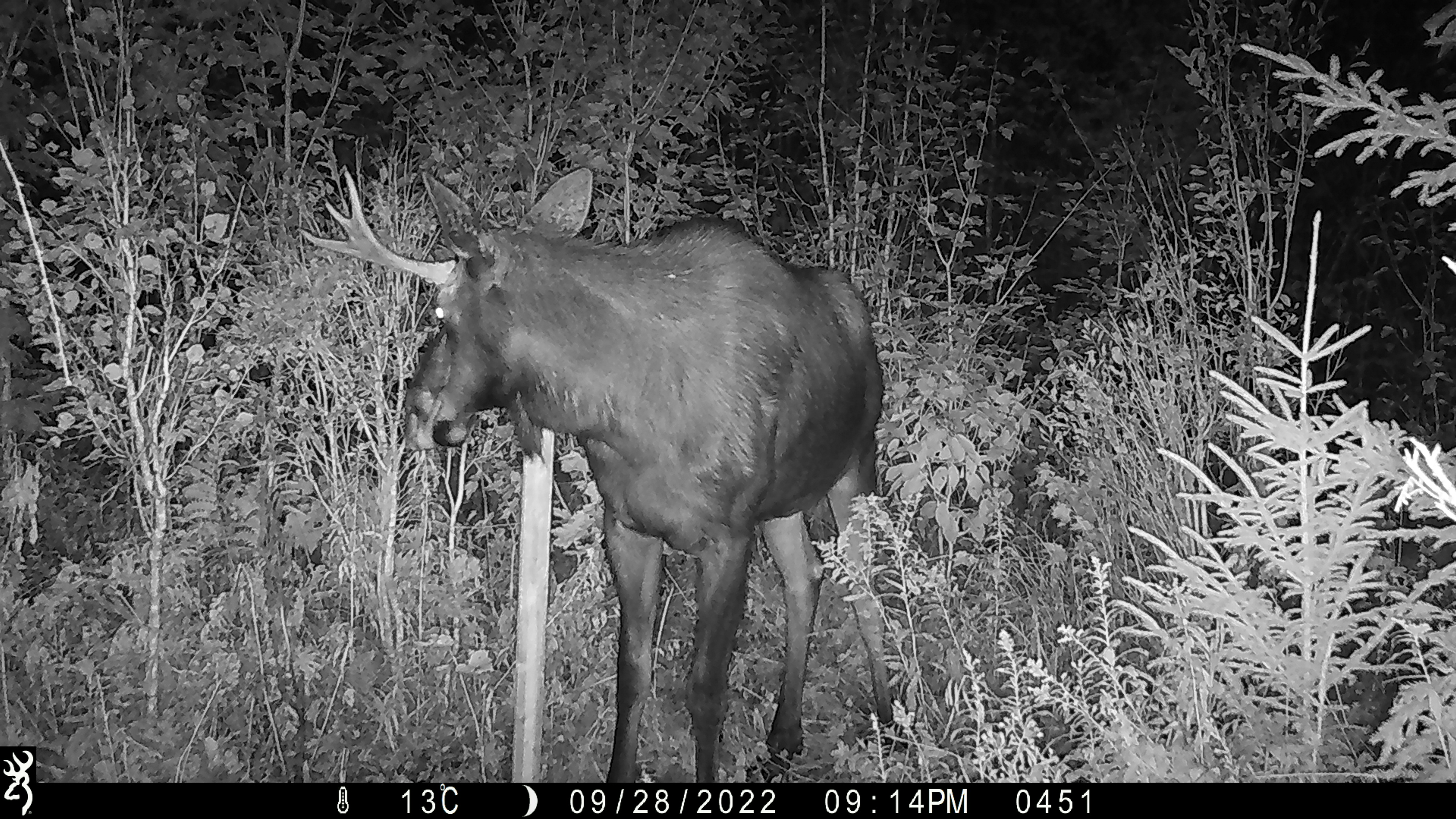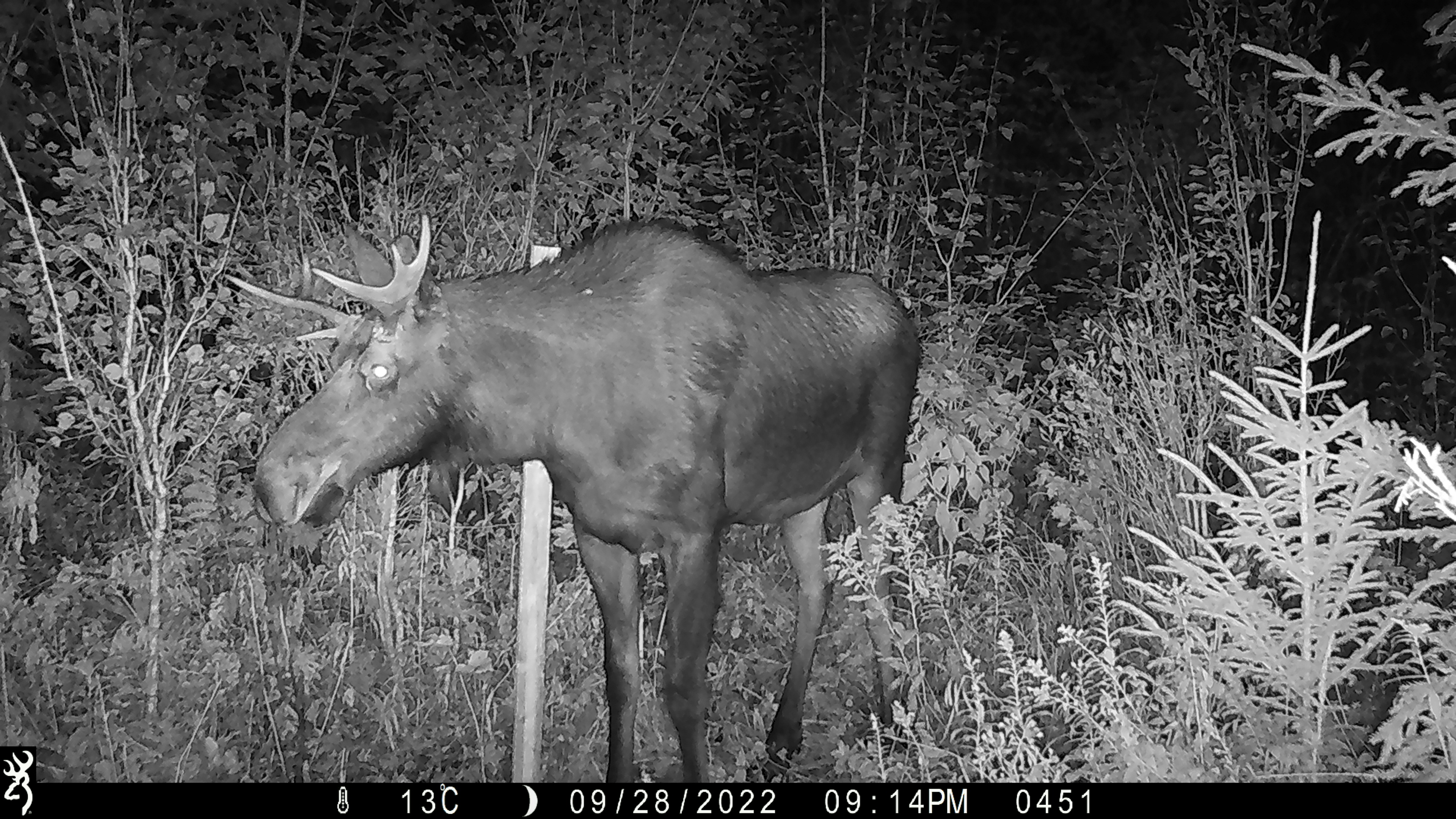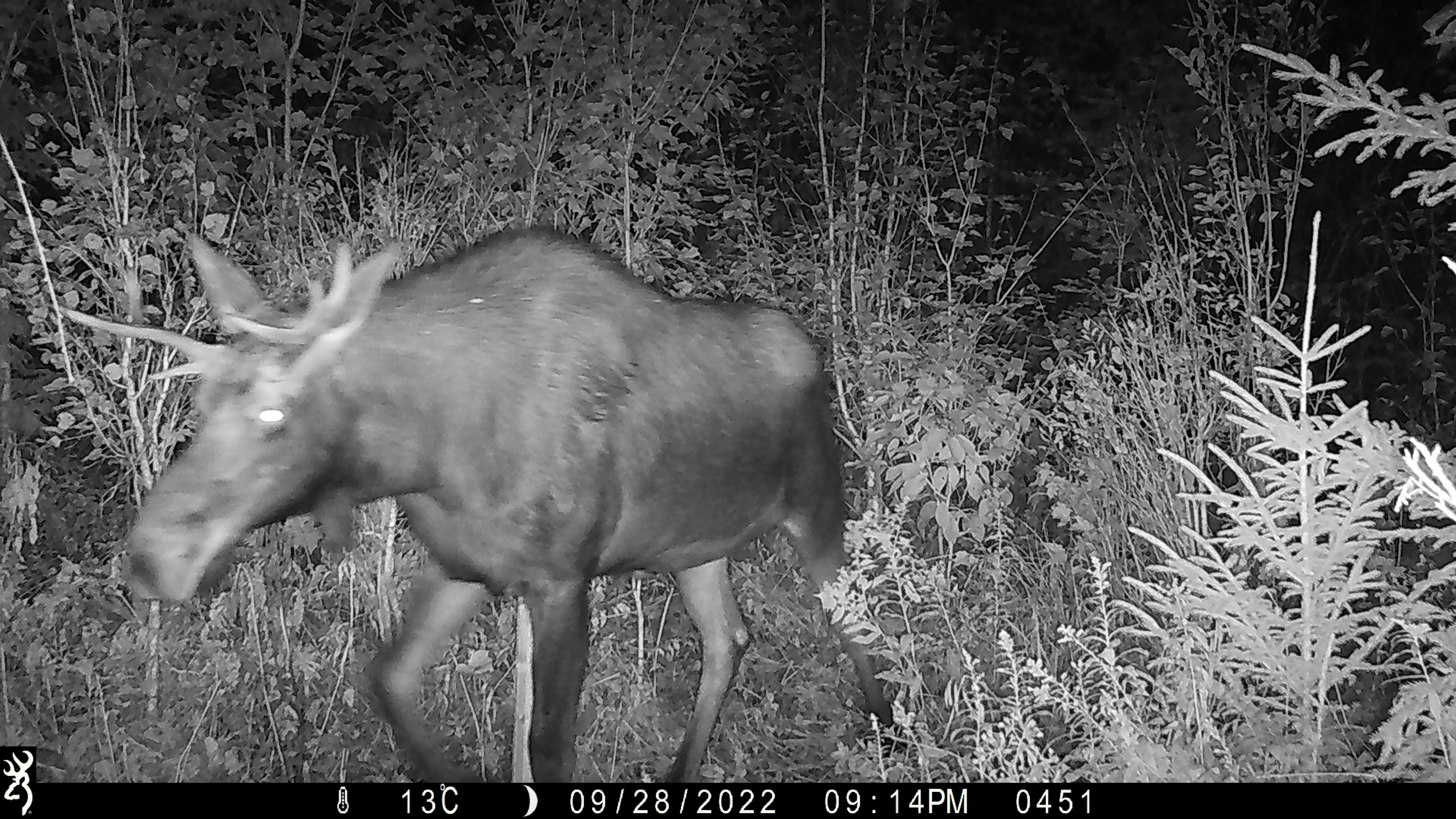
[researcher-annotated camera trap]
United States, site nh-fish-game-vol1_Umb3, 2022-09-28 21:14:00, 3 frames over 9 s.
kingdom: Animalia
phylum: Chordata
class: Mammalia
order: Artiodactyla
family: Cervidae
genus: Alces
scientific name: Alces alces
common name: moose